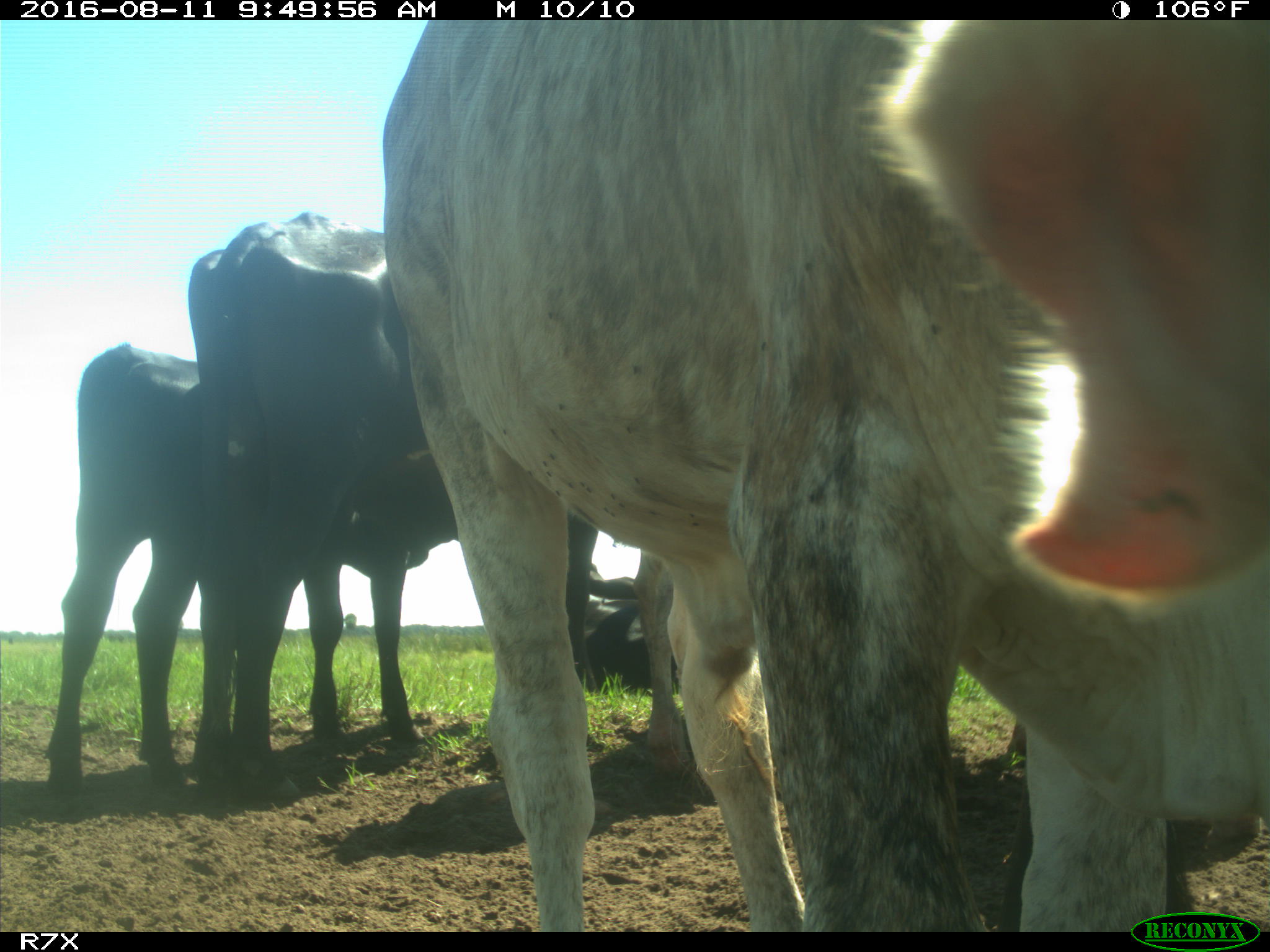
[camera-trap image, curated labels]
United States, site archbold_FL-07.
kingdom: Animalia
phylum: Chordata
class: Mammalia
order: Artiodactyla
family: Bovidae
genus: Bos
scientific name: Bos taurus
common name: domestic cow